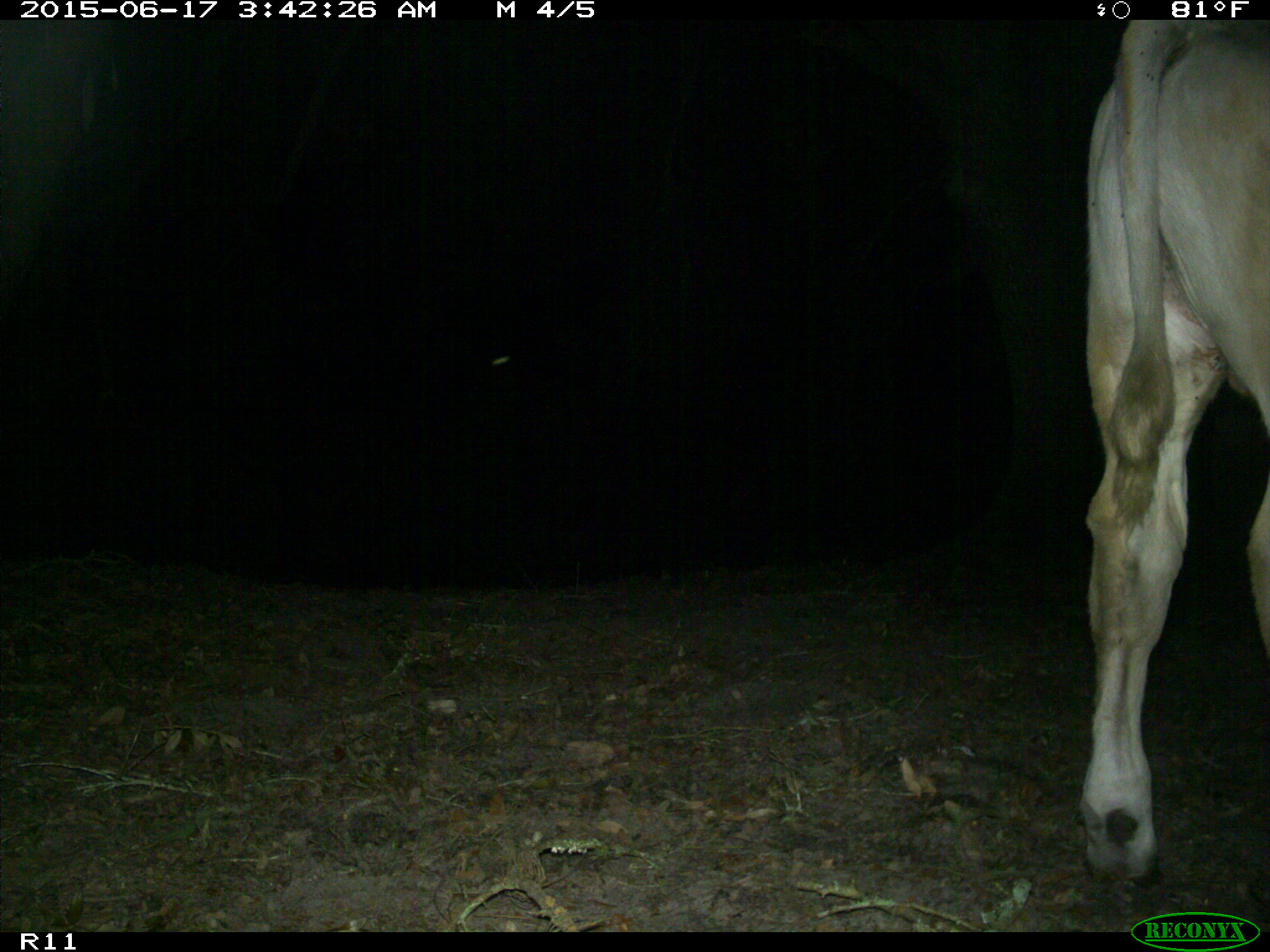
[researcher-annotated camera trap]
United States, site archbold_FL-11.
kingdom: Animalia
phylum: Chordata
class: Mammalia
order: Artiodactyla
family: Bovidae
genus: Bos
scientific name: Bos taurus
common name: domestic cow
Bos taurus (domestic cow).